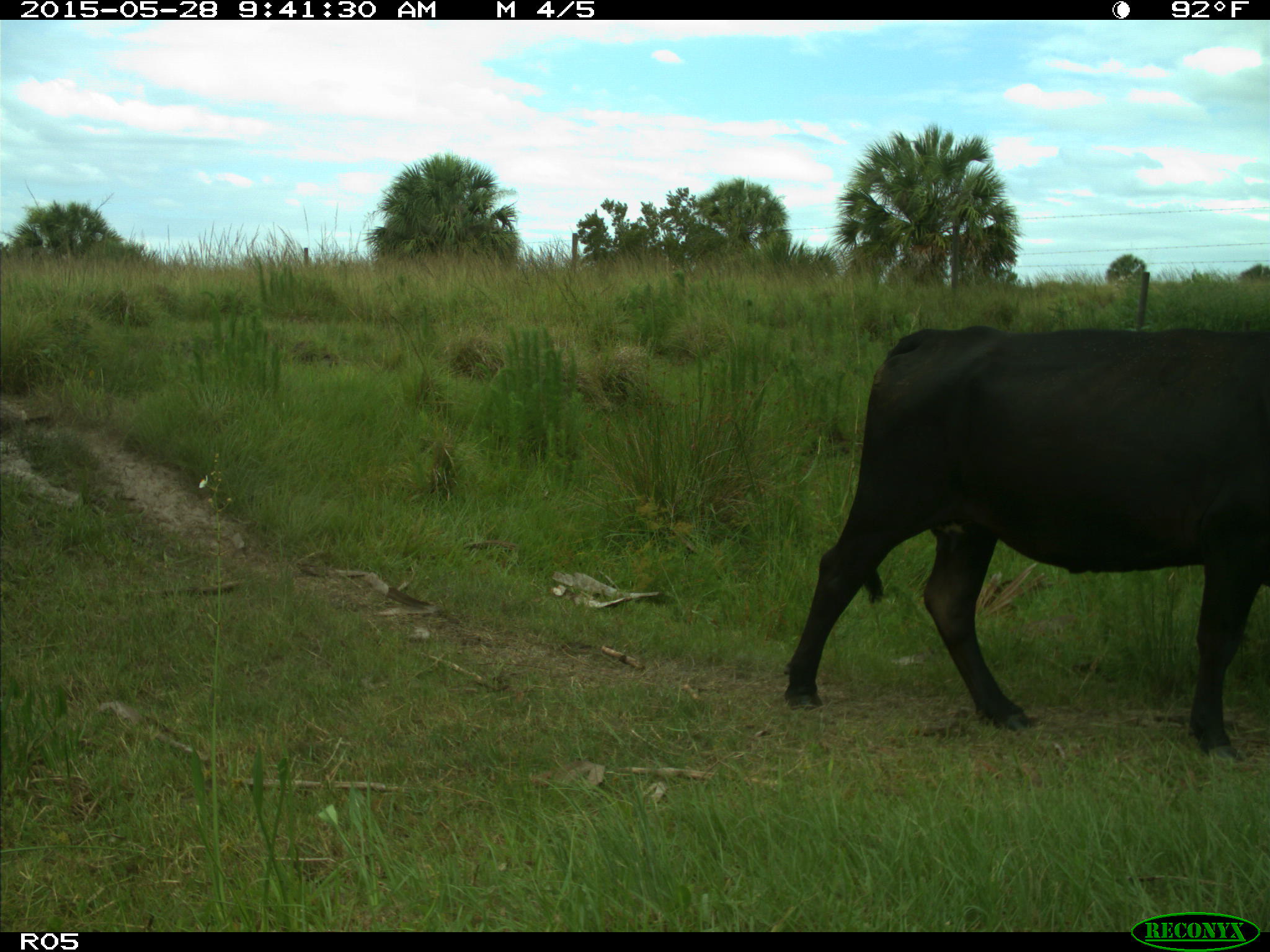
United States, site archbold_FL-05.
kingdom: Animalia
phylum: Chordata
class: Mammalia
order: Artiodactyla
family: Bovidae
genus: Bos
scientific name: Bos taurus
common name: domestic cow